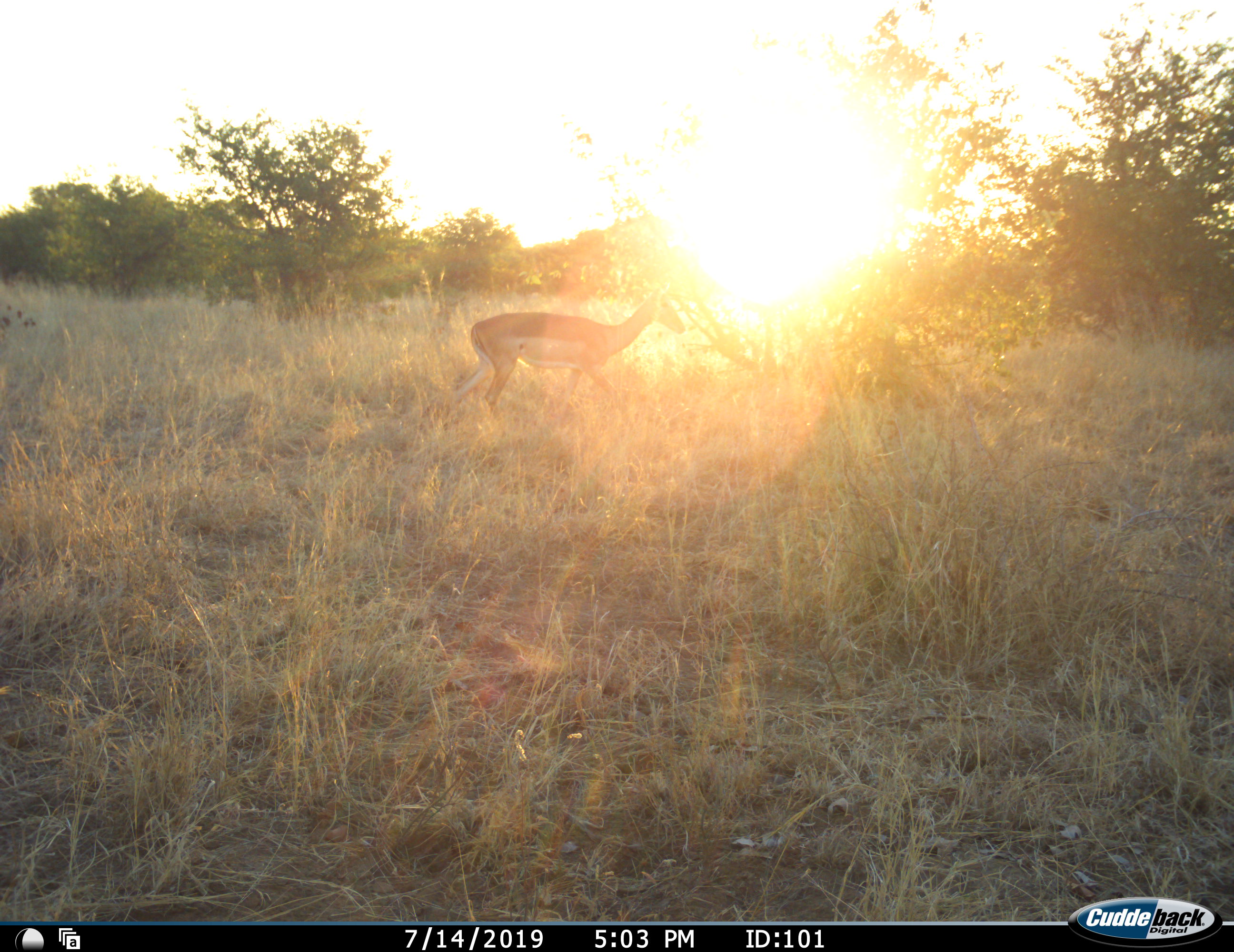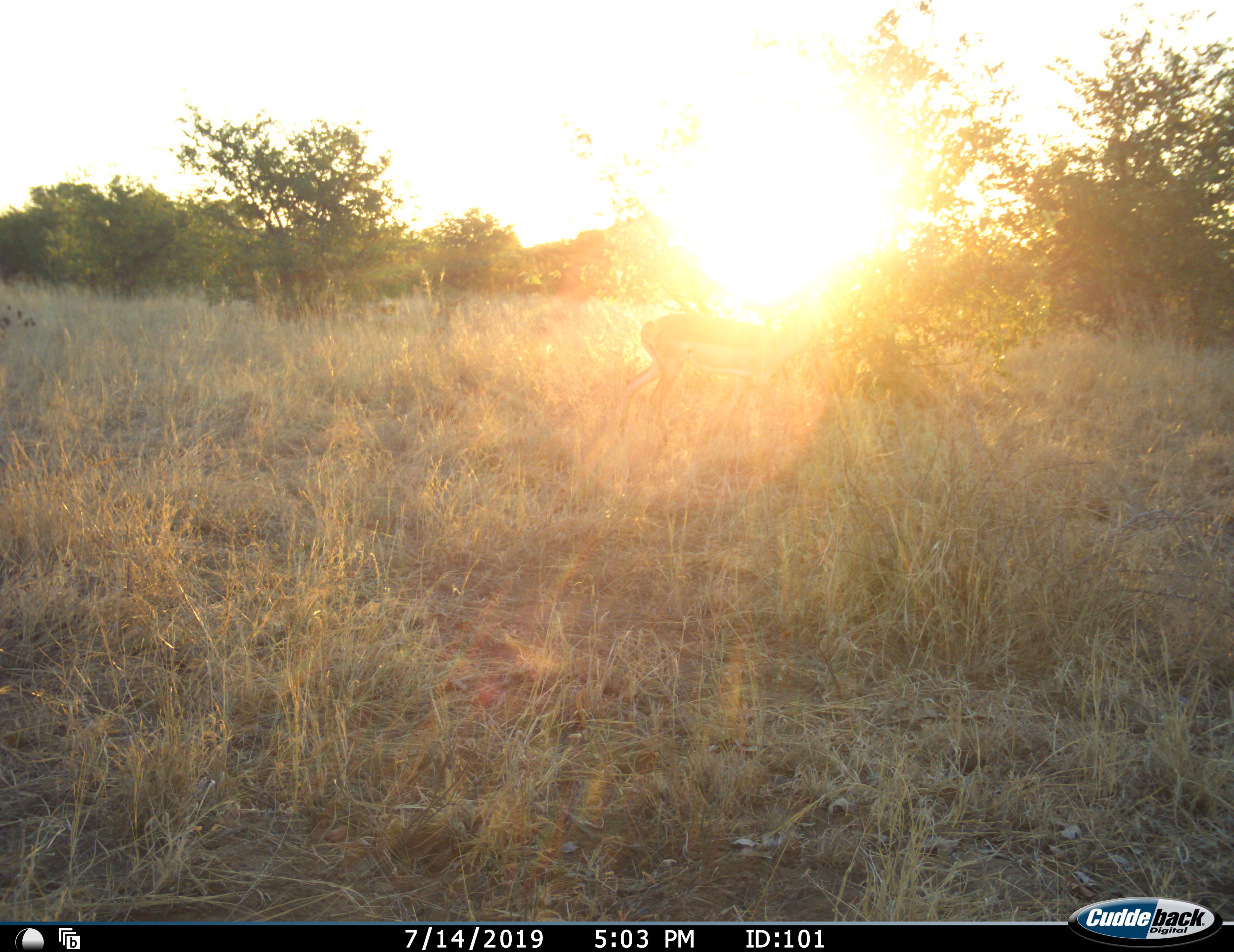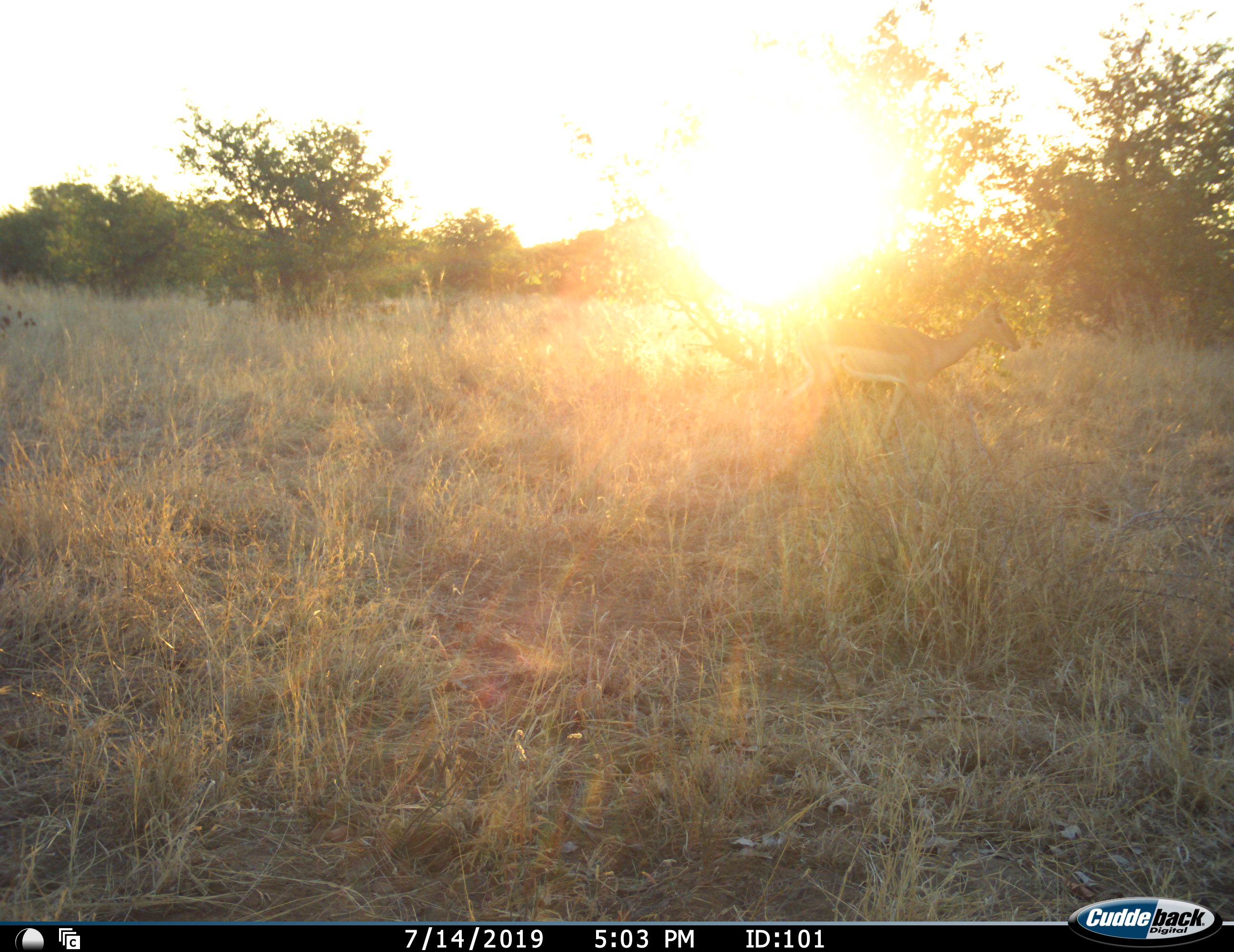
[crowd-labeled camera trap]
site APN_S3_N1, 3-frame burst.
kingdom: Animalia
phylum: Chordata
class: Mammalia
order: Artiodactyla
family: Bovidae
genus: Aepyceros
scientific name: Aepyceros melampus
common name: impala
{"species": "impala (Aepyceros melampus)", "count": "1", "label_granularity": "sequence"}